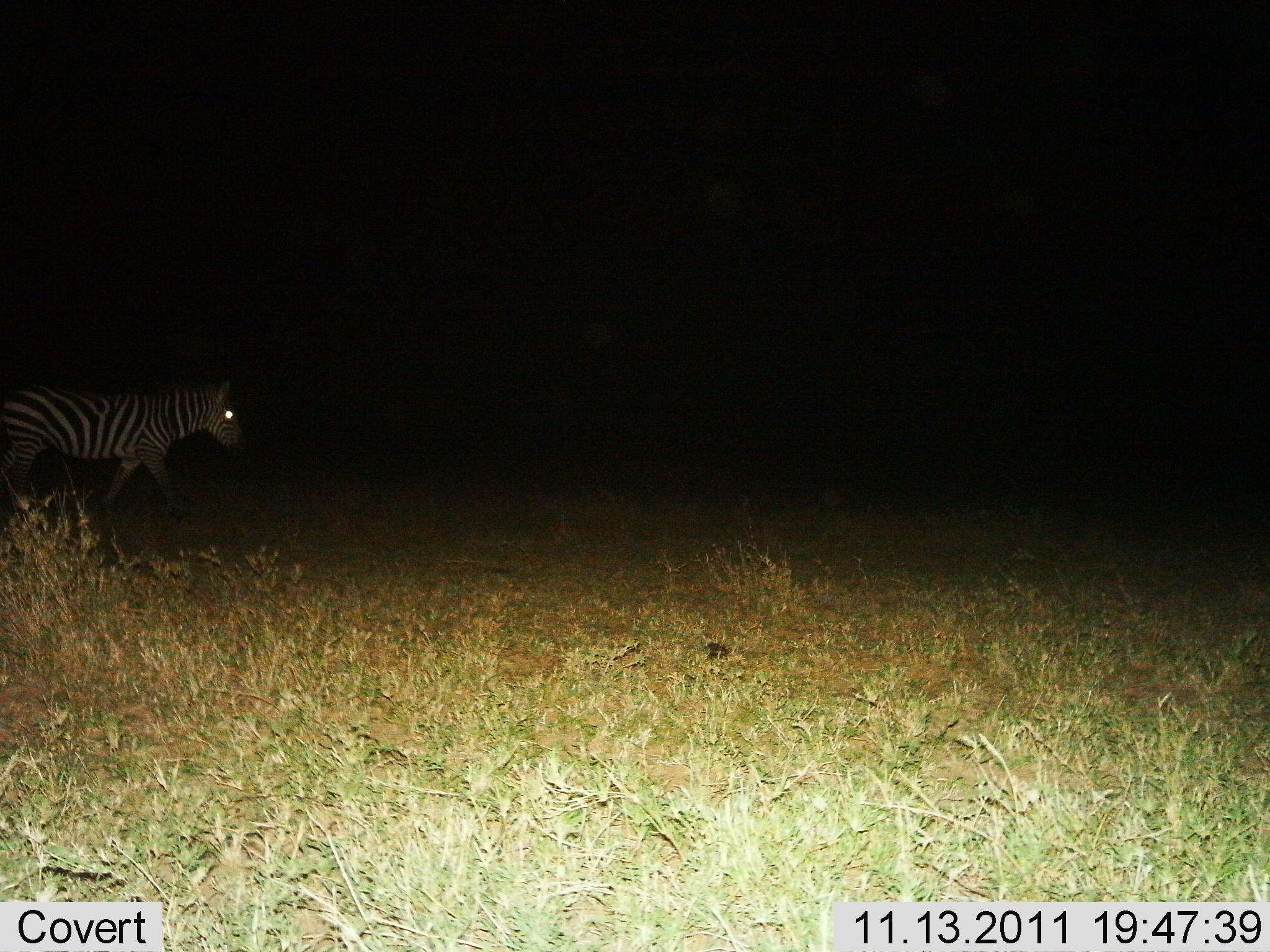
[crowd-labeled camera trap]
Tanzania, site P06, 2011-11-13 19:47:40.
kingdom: Animalia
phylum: Chordata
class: Mammalia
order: Perissodactyla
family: Equidae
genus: Equus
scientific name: Equus quagga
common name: plains zebra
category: zebra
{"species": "zebra (plains zebra) (Equus quagga)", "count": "1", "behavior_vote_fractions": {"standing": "20%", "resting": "0%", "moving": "80%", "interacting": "0%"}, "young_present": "0%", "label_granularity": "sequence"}